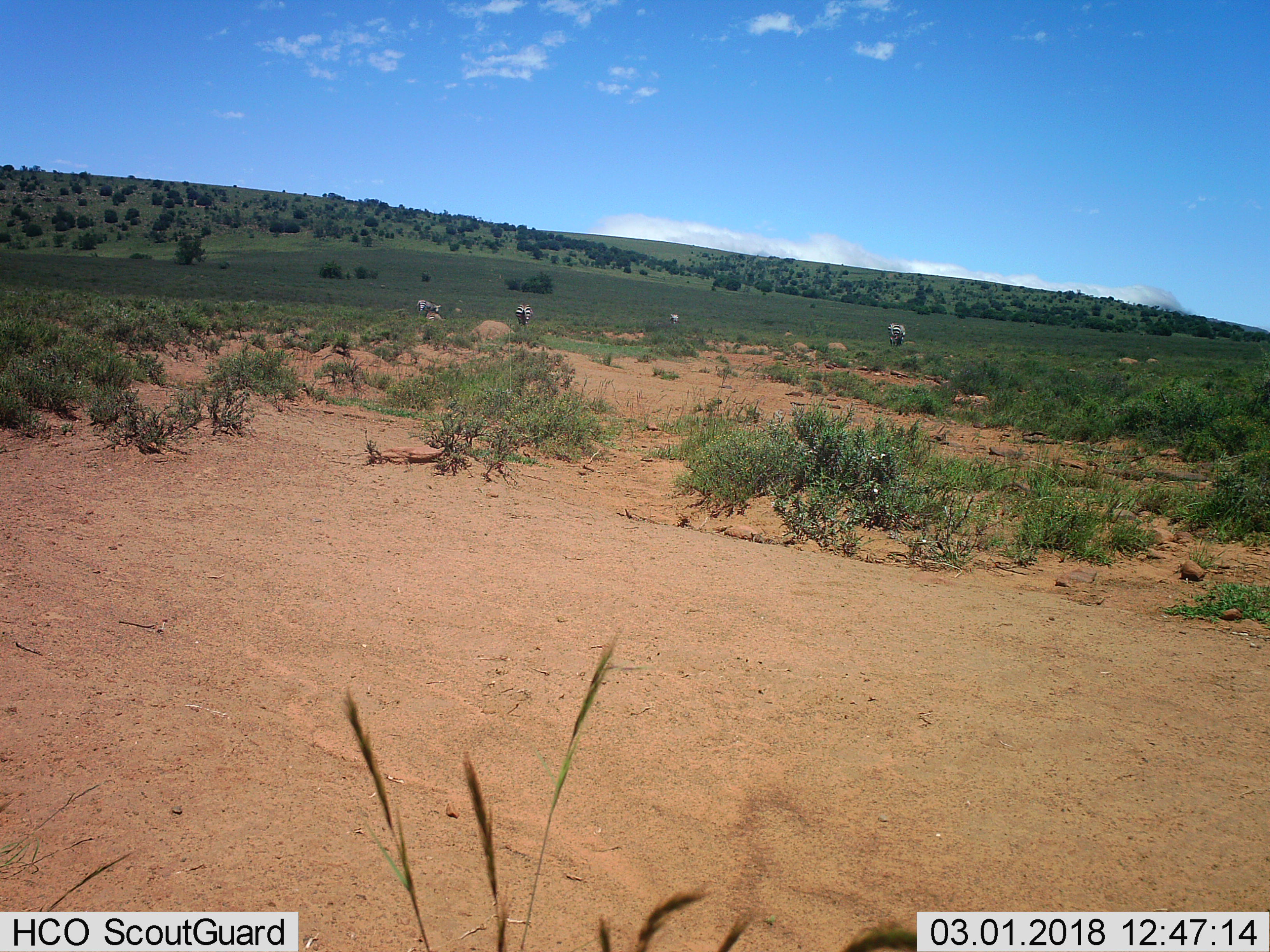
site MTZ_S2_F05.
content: unidentified animal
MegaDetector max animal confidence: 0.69